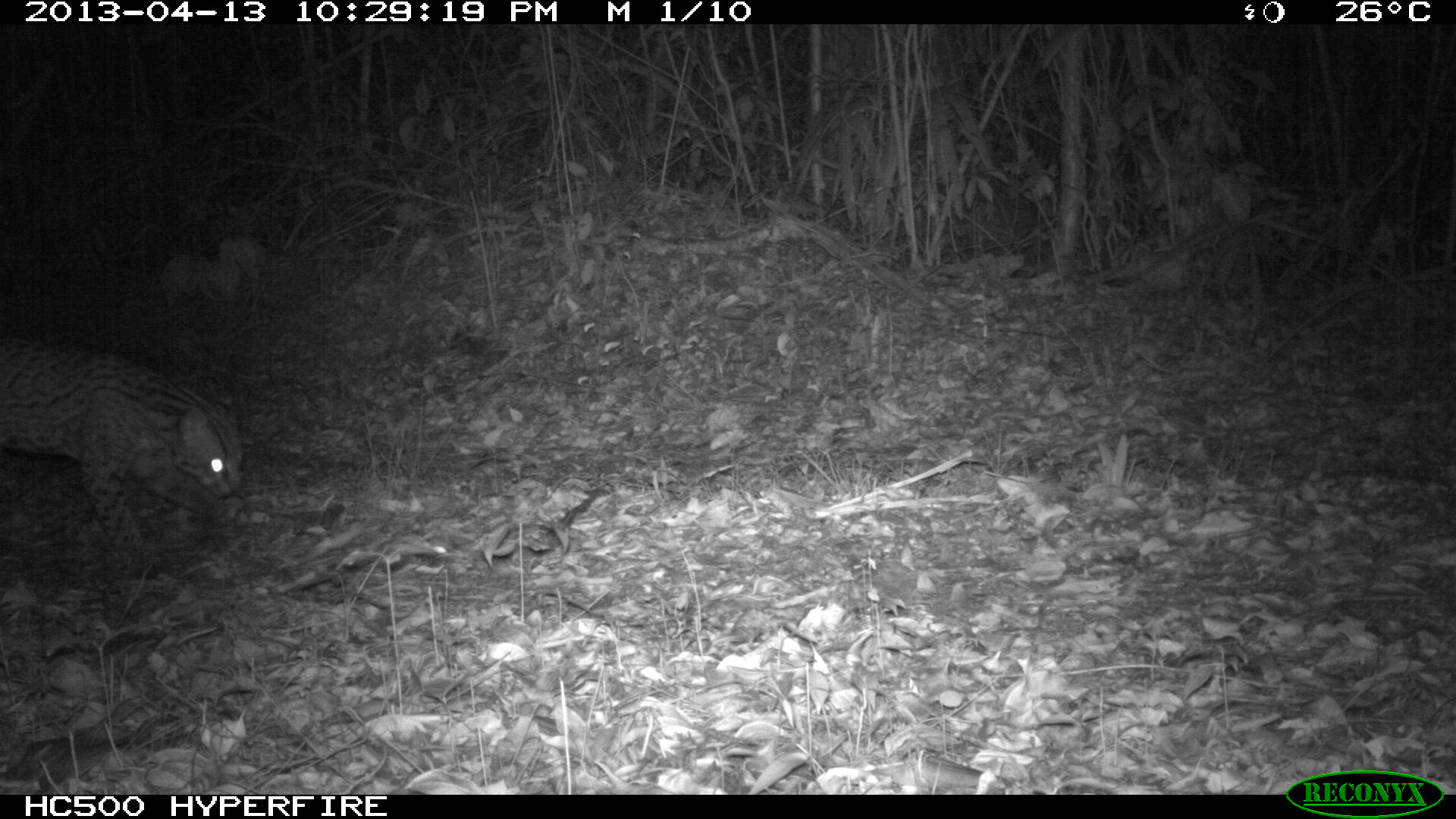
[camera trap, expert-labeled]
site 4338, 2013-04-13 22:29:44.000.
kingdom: Animalia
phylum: Chordata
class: Mammalia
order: Carnivora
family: Felidae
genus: Leopardus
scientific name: Leopardus pardalis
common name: ocelot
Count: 1.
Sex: male.